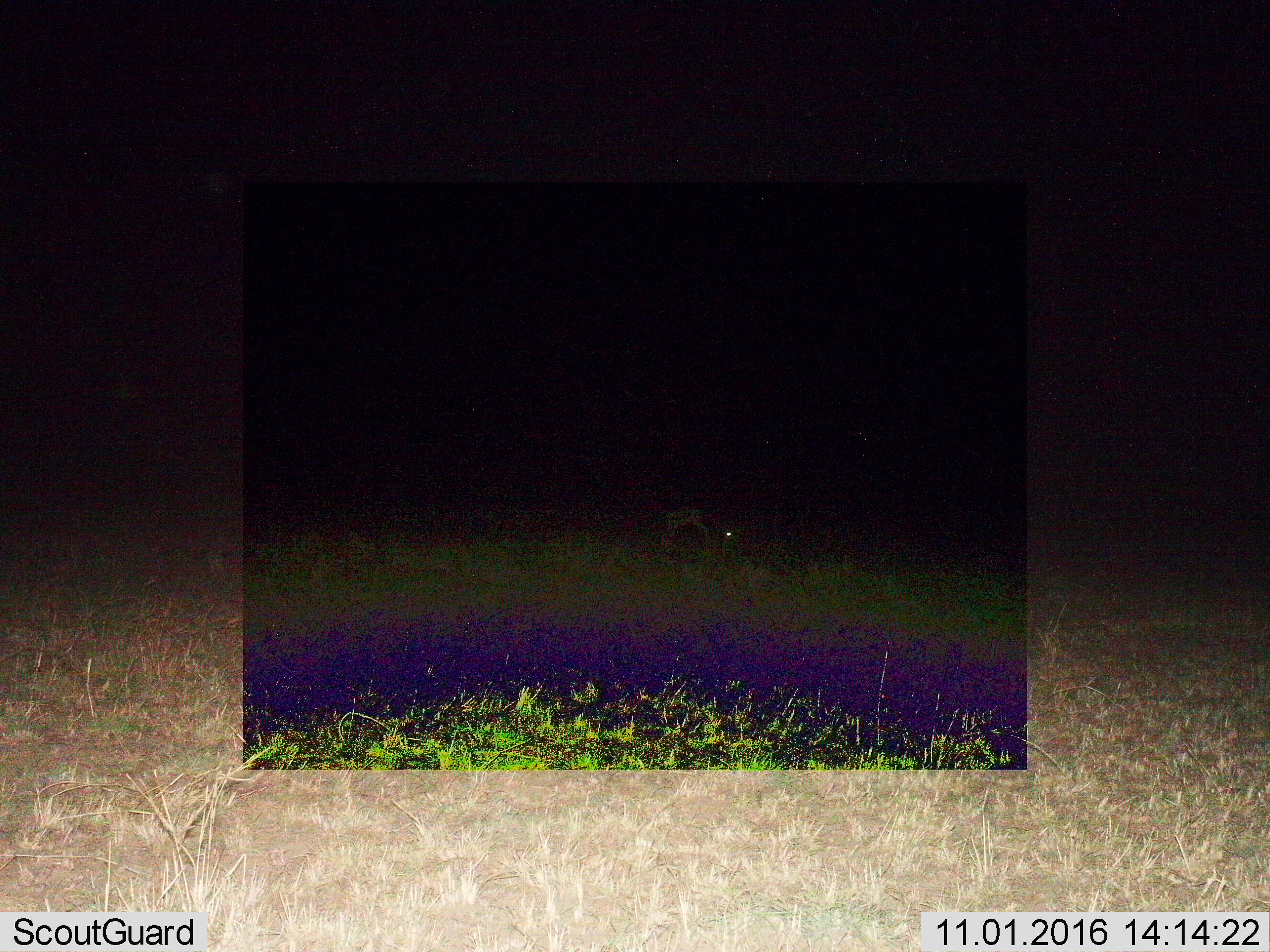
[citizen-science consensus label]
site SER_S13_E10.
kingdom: Animalia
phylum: Chordata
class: Mammalia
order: Artiodactyla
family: Bovidae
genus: Eudorcas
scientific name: Eudorcas thomsonii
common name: thomson's gazelle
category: gazellethomsons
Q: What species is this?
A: Gazellethomsons (thomson's gazelle) (Eudorcas thomsonii).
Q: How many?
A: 1.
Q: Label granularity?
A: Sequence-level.